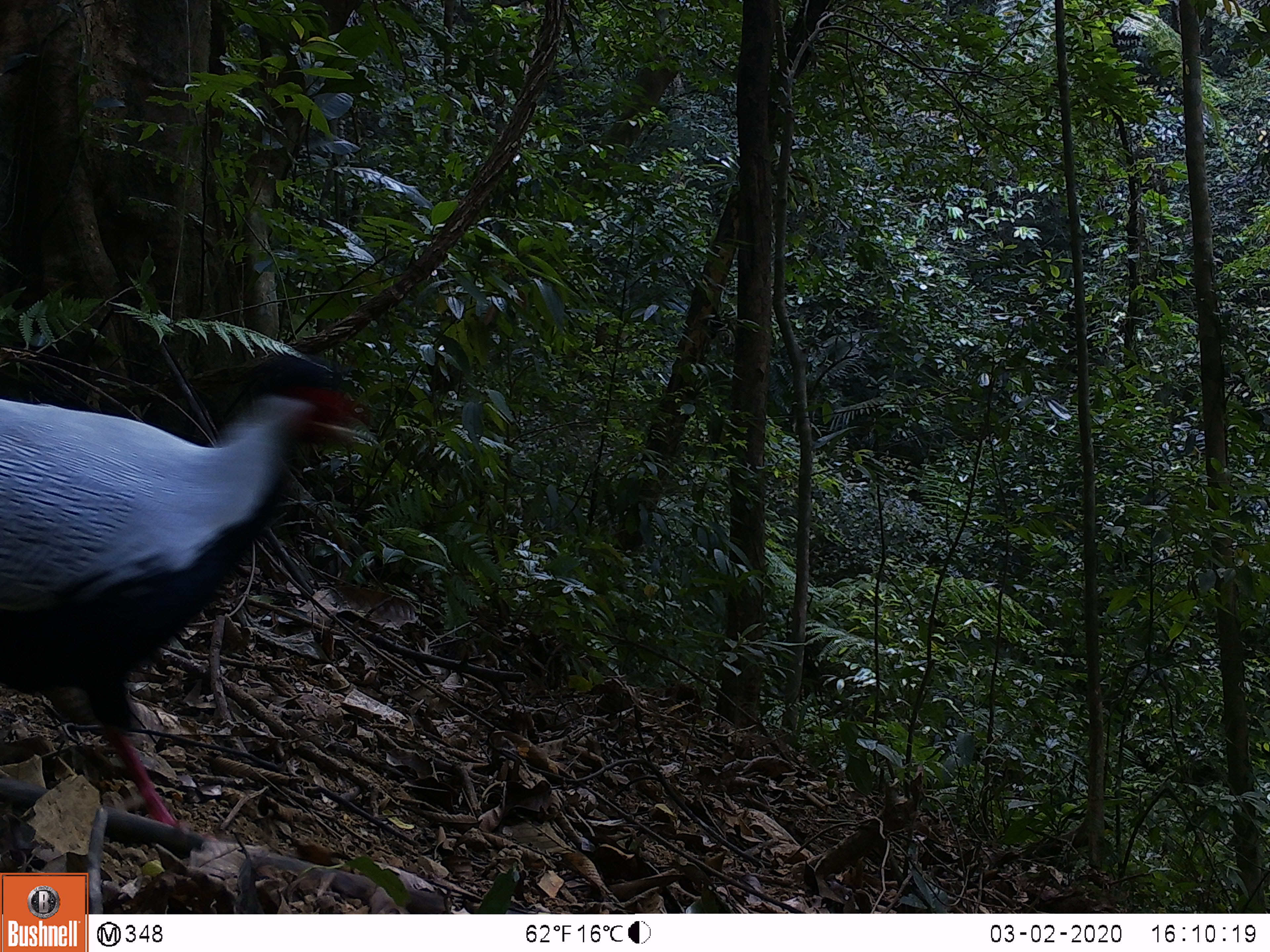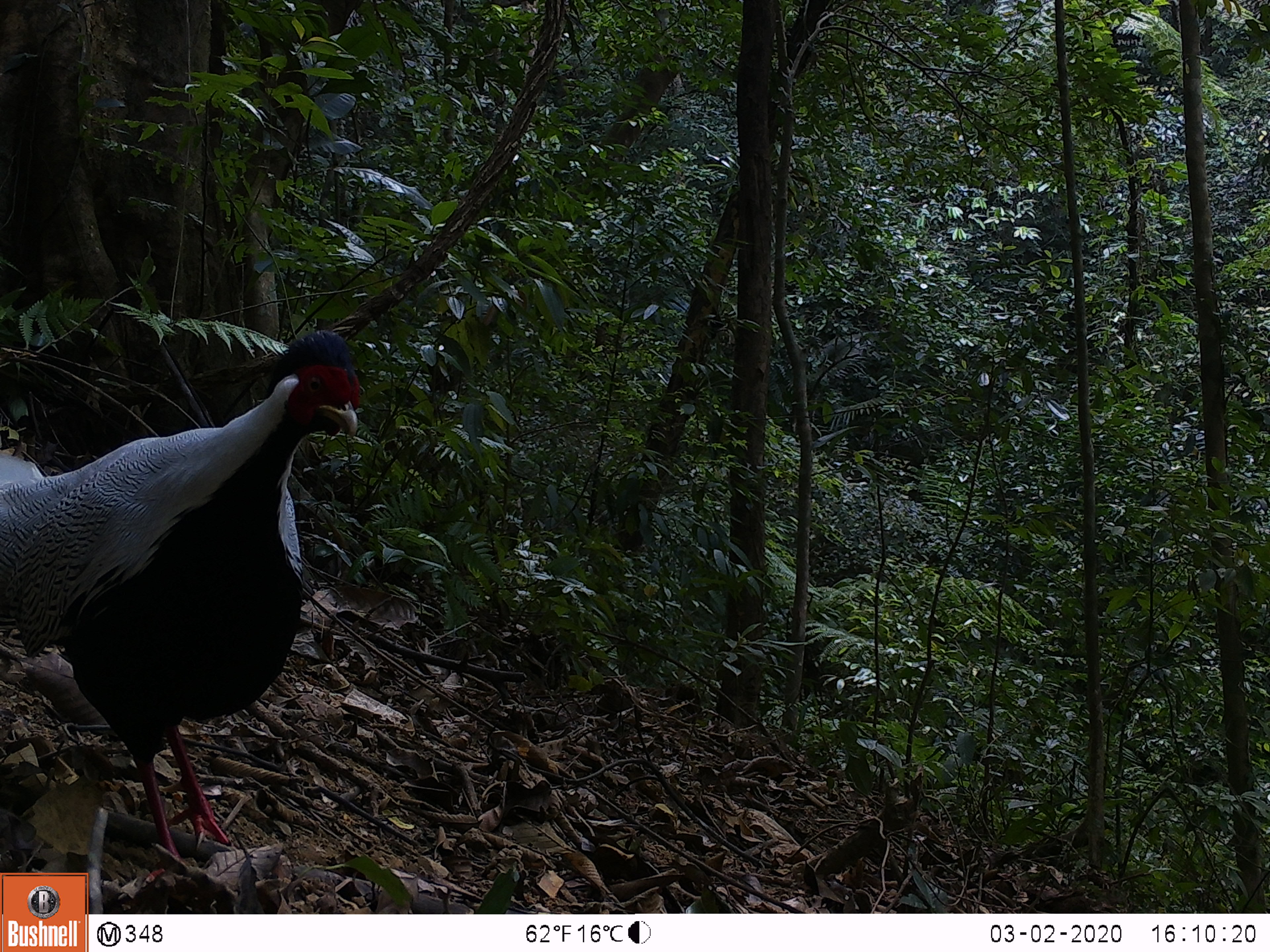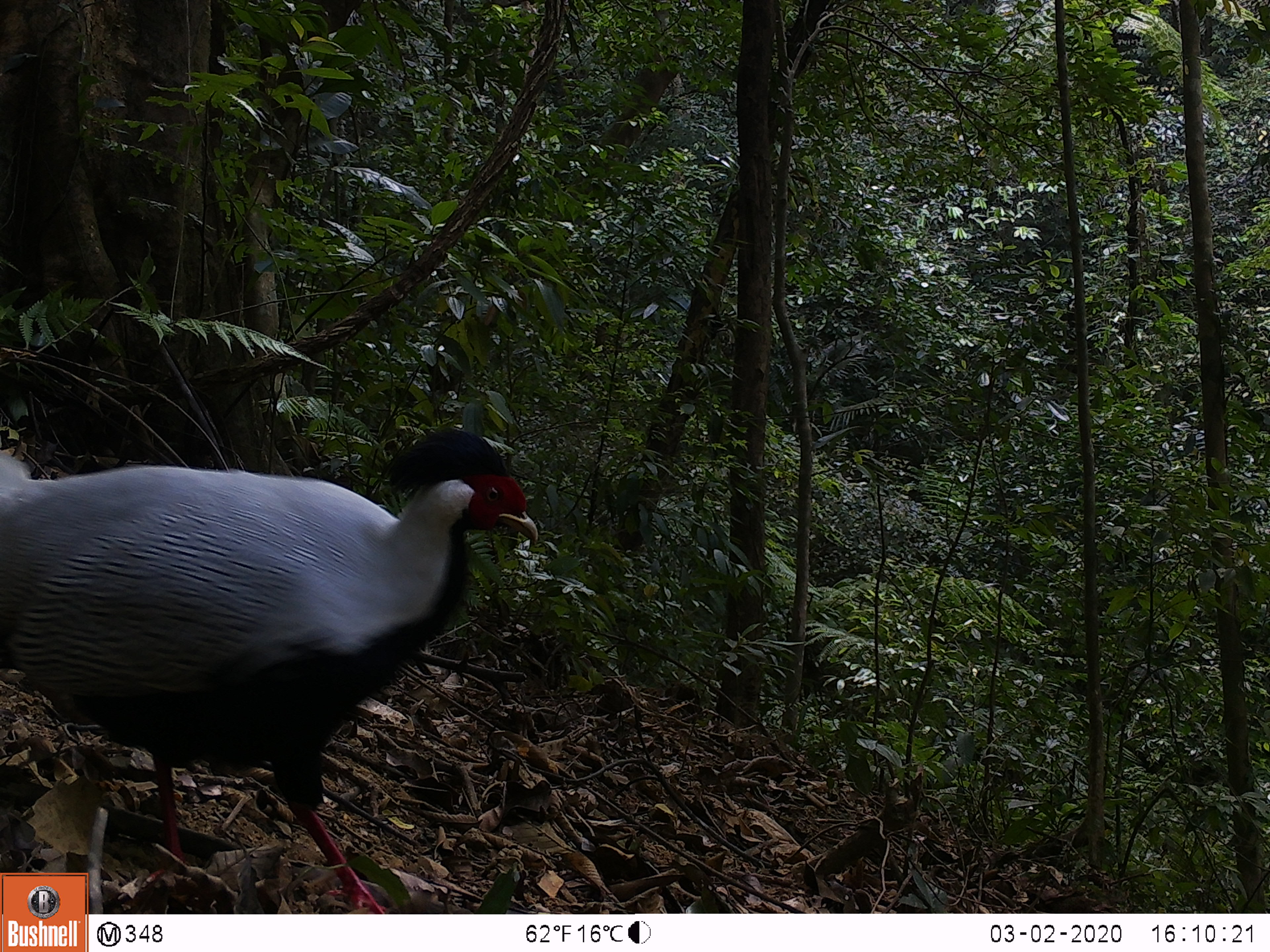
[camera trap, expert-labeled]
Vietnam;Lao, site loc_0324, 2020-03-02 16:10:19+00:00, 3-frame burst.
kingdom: Animalia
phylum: Chordata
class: Aves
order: Galliformes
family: Phasianidae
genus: Lophura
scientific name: Lophura nycthemera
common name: silver pheasant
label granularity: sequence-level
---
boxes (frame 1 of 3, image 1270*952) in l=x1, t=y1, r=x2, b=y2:
silver pheasant: l=0, t=354, r=356, b=842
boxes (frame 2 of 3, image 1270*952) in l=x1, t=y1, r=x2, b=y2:
silver pheasant: l=0, t=330, r=360, b=884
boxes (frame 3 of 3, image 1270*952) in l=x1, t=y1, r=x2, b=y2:
silver pheasant: l=0, t=428, r=538, b=914